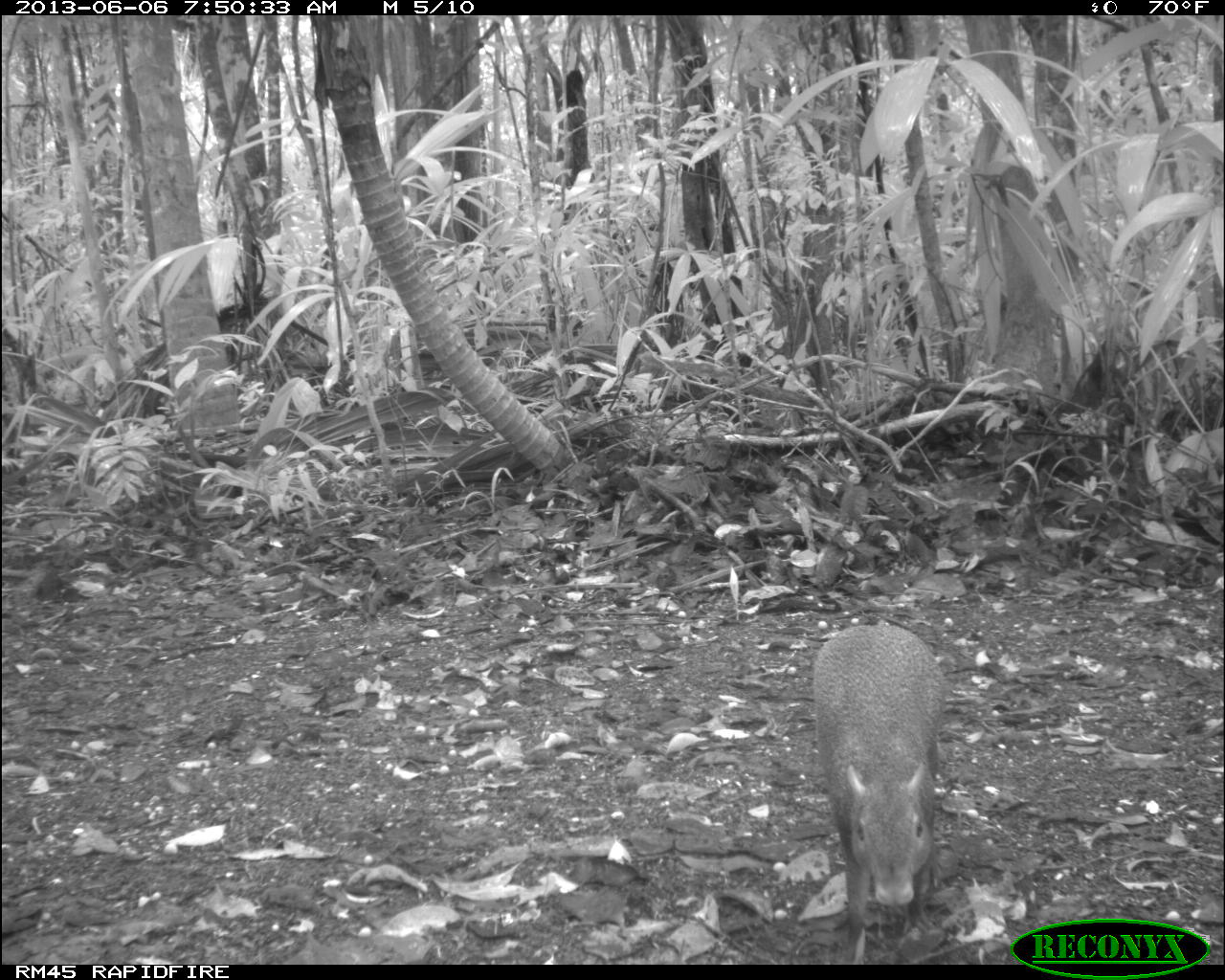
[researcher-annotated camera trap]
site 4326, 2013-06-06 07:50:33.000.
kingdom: Animalia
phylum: Chordata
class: Mammalia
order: Rodentia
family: Dasyproctidae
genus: Dasyprocta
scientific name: Dasyprocta punctata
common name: central american agouti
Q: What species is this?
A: Dasyprocta punctata (central american agouti).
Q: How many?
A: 1.